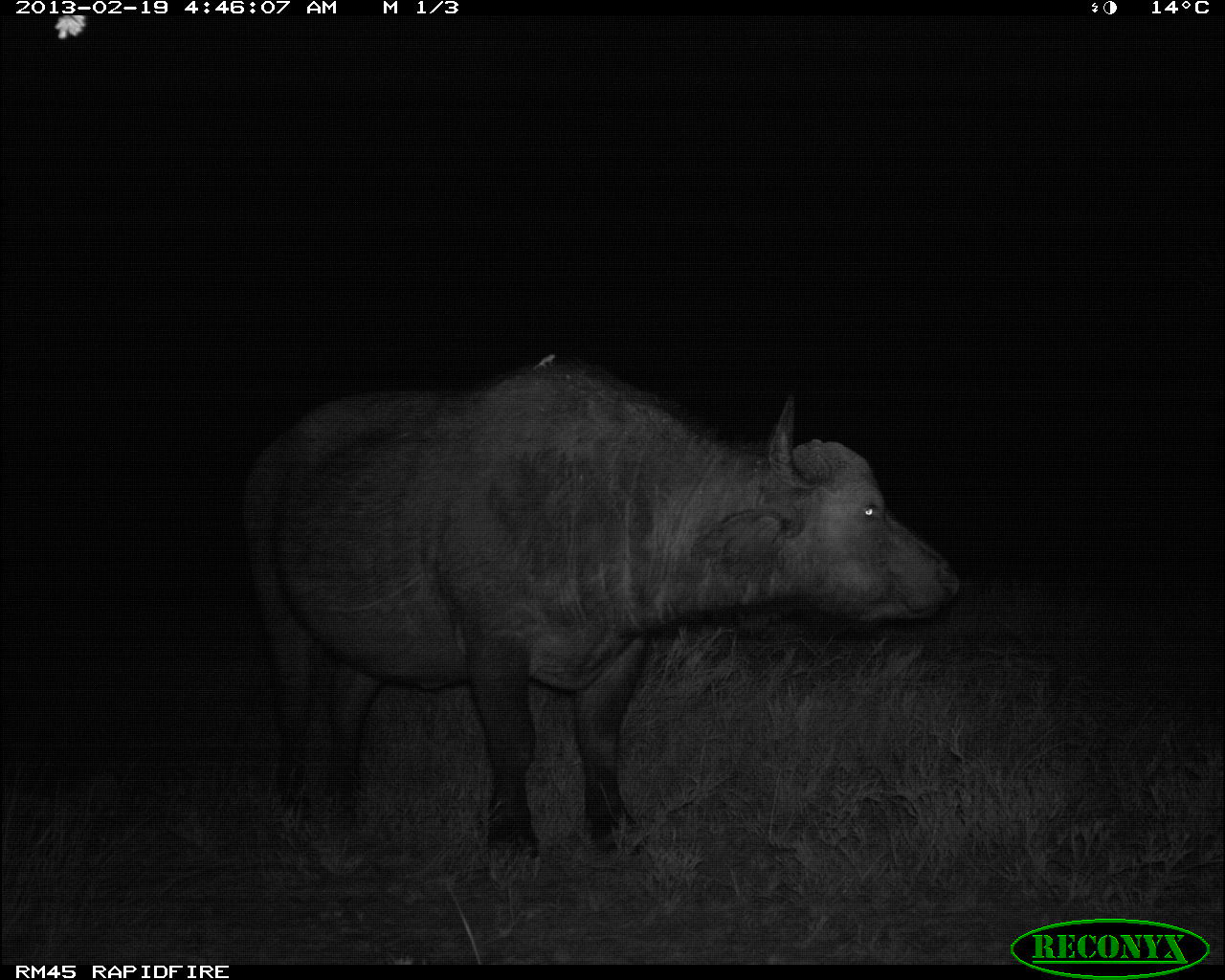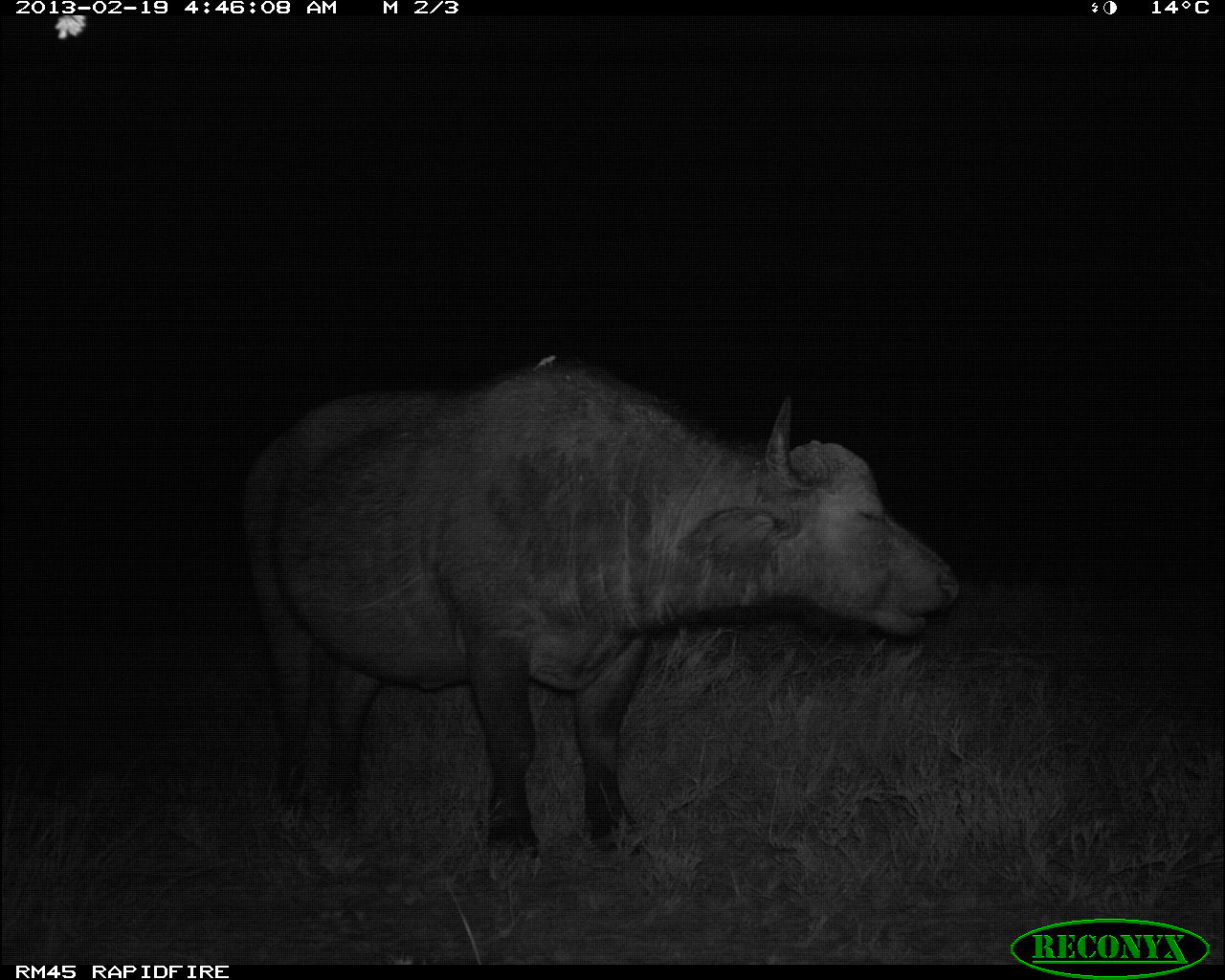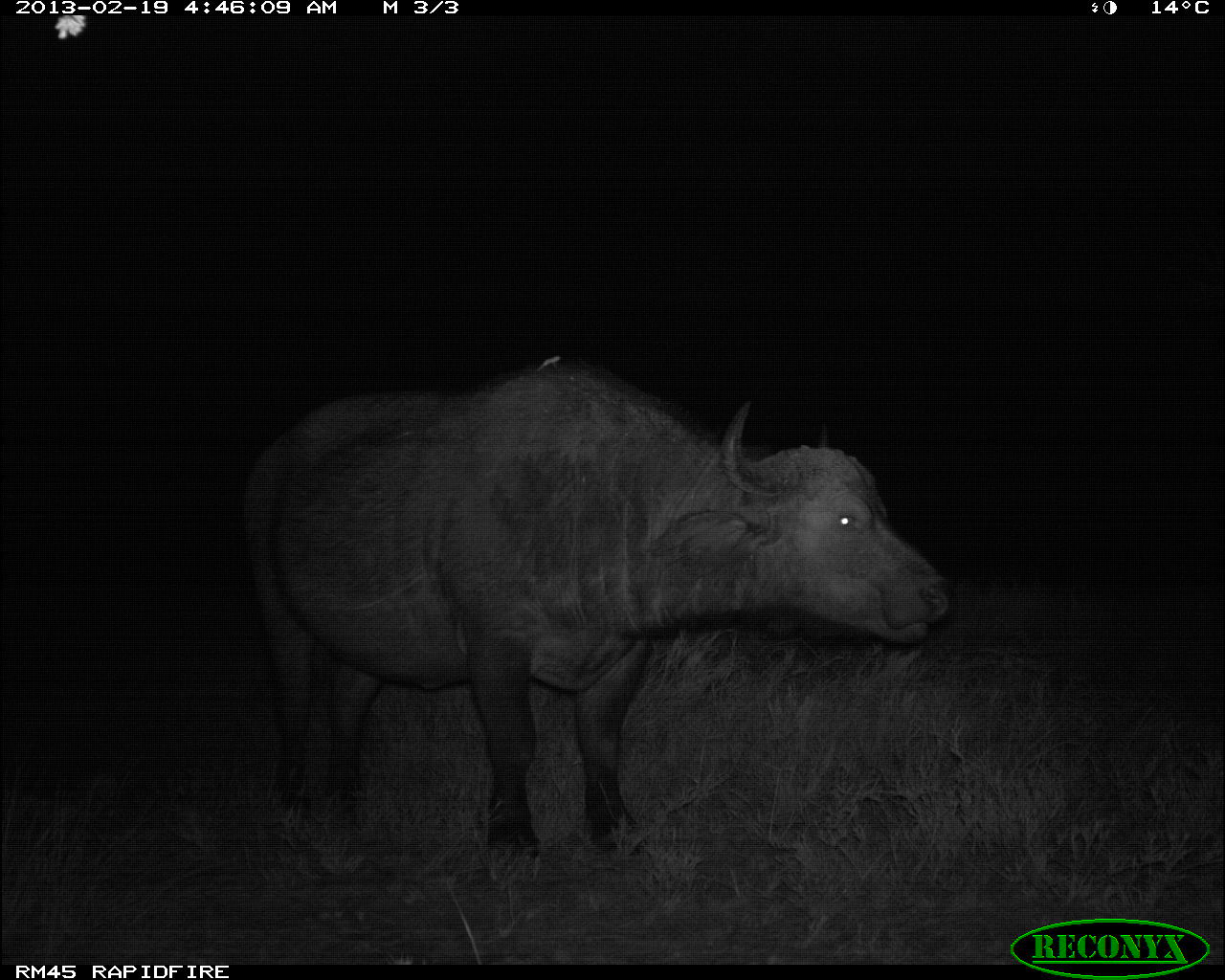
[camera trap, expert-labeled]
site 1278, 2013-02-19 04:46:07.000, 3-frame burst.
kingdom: Animalia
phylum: Chordata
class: Mammalia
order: Artiodactyla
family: Bovidae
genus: Syncerus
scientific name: Syncerus caffer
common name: african buffalo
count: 1